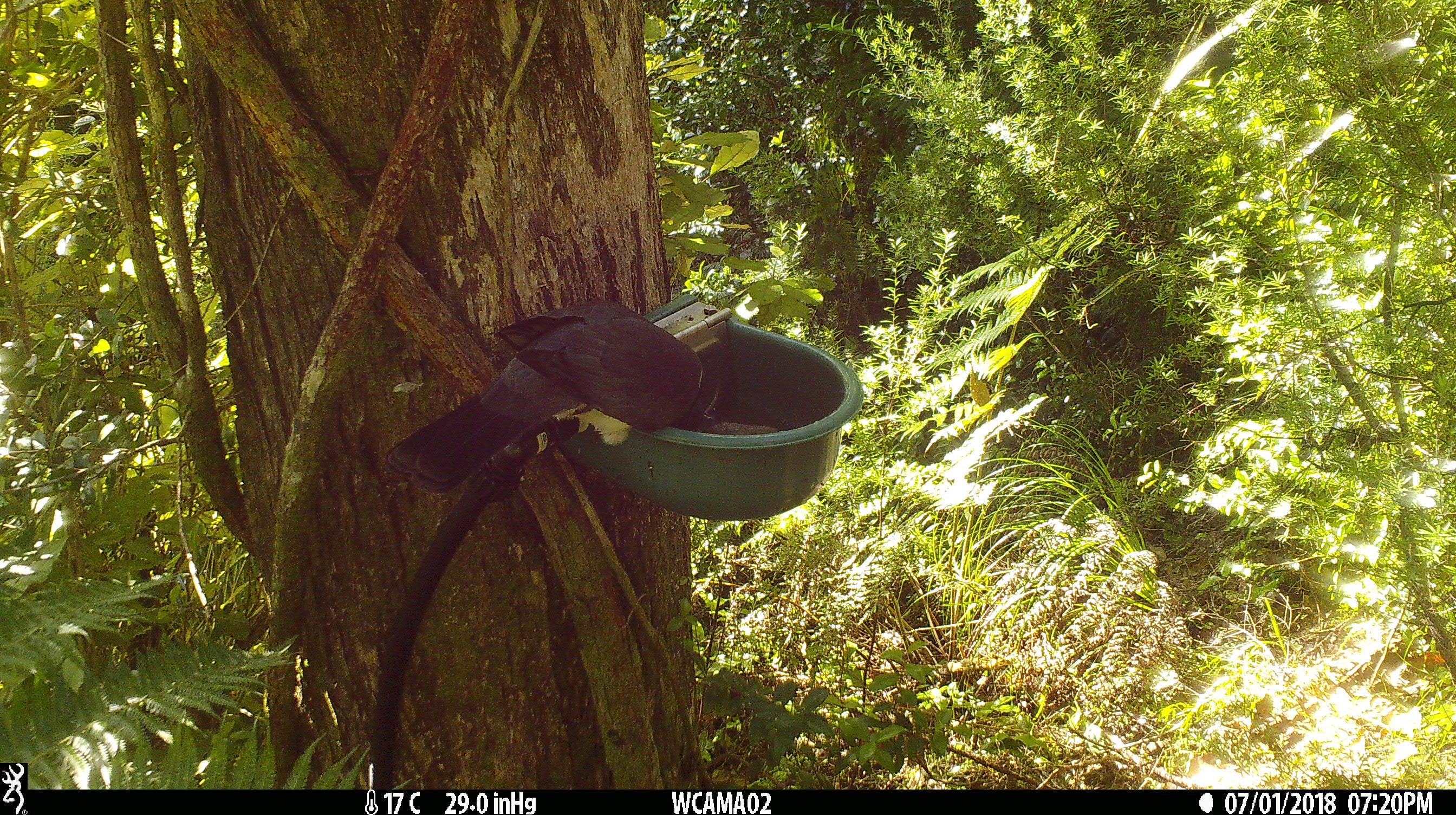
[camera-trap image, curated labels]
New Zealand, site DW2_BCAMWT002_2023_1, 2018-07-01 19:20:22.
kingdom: Animalia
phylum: Chordata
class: Aves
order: Columbiformes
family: Columbidae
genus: Hemiphaga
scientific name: Hemiphaga novaeseelandiae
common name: new zealand pigeon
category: kereru